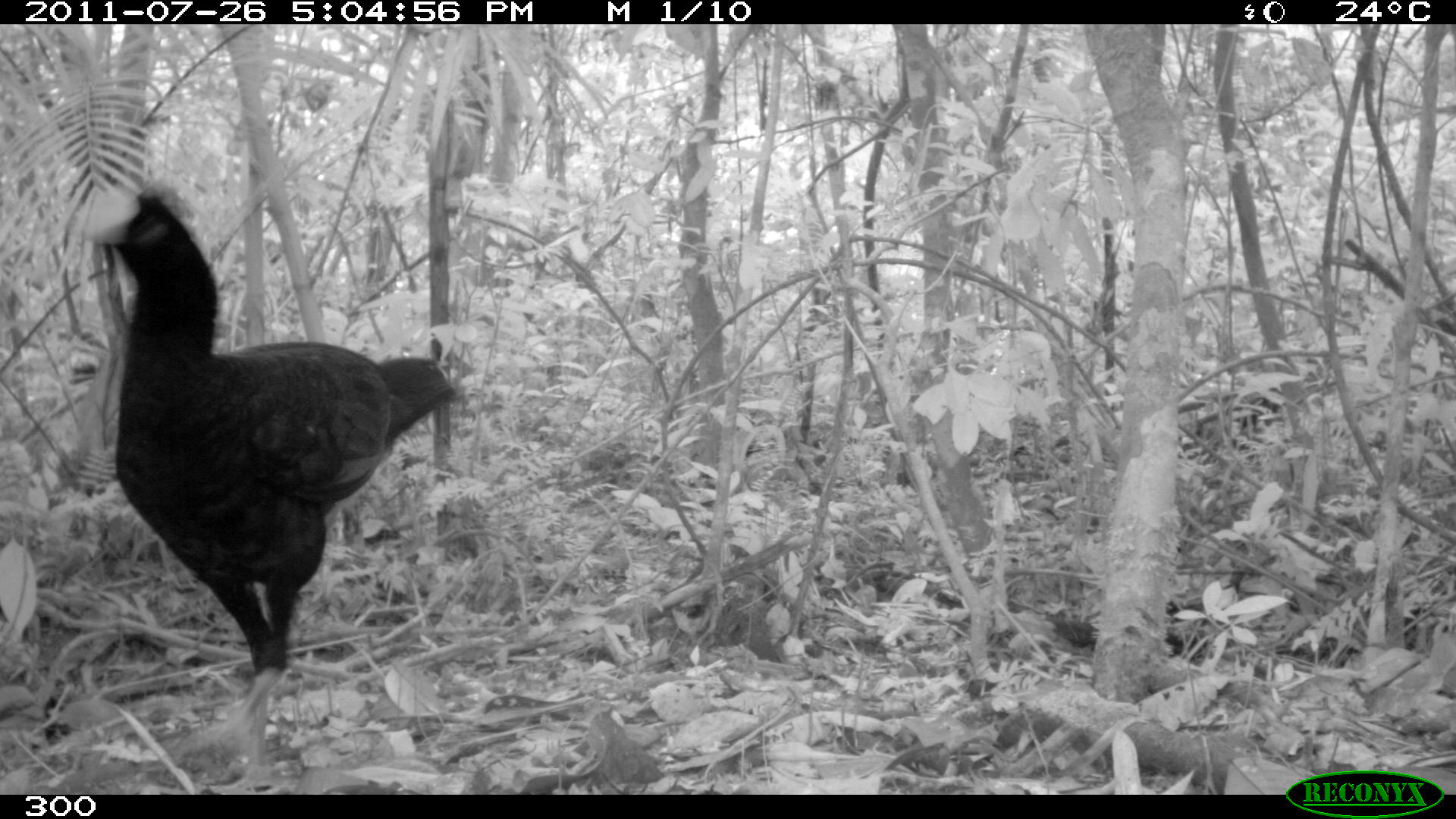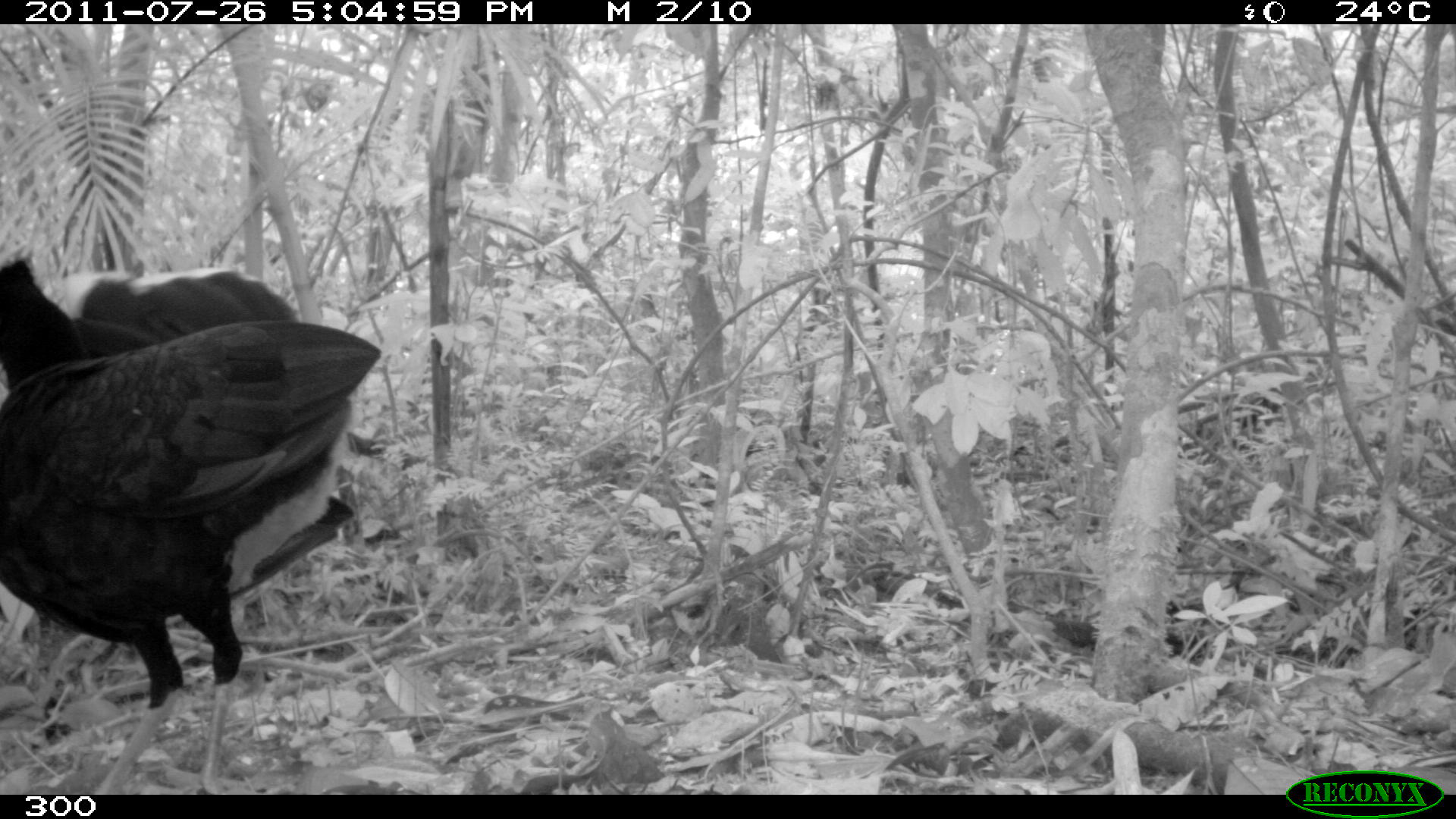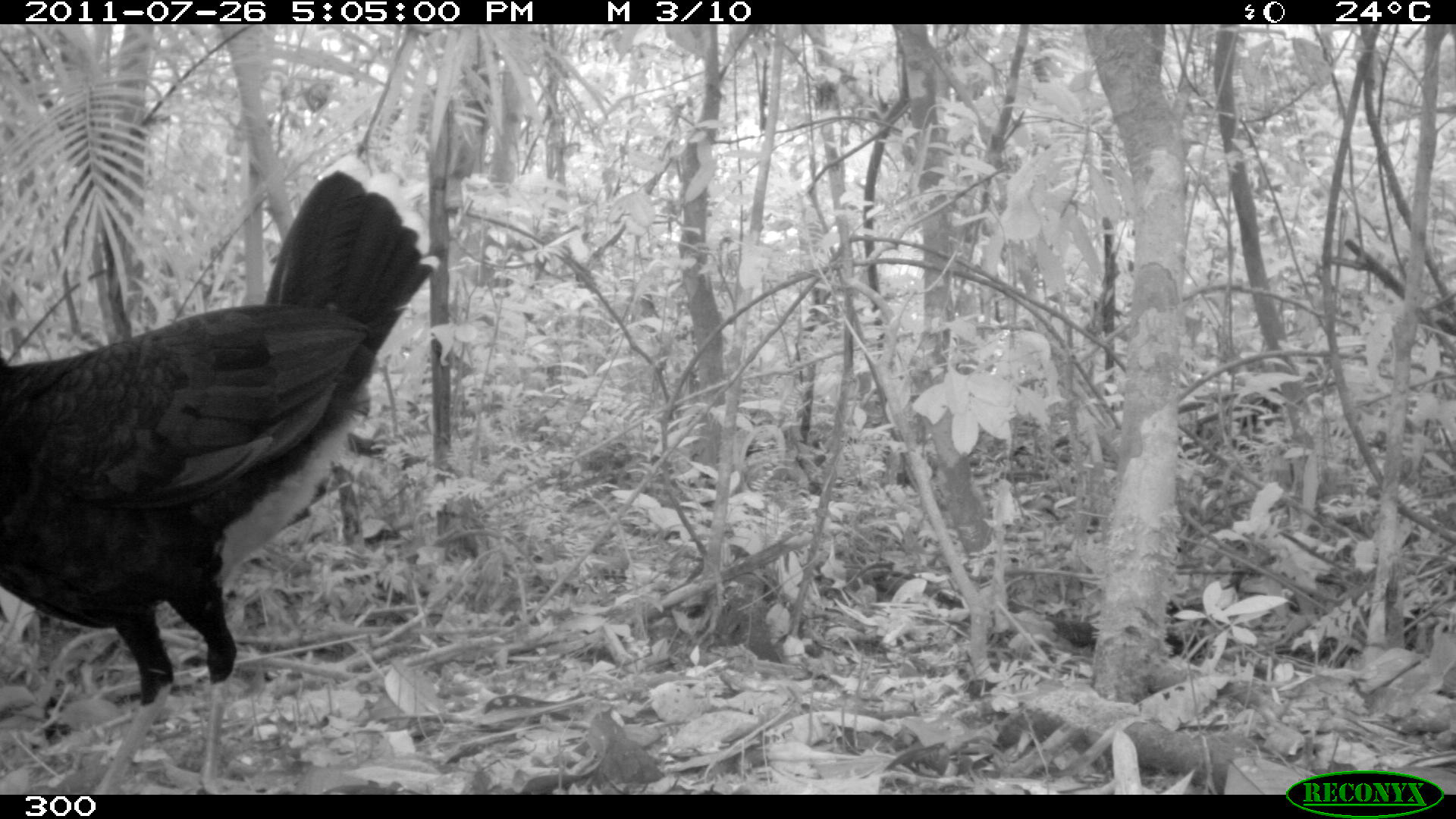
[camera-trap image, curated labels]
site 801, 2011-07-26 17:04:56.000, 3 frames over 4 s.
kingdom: Animalia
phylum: Chordata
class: Aves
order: Galliformes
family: Cracidae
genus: Mitu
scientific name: Mitu tuberosum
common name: razor-billed curassow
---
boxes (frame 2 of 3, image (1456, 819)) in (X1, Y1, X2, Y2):
mitu tuberosum: (0, 258, 384, 791)